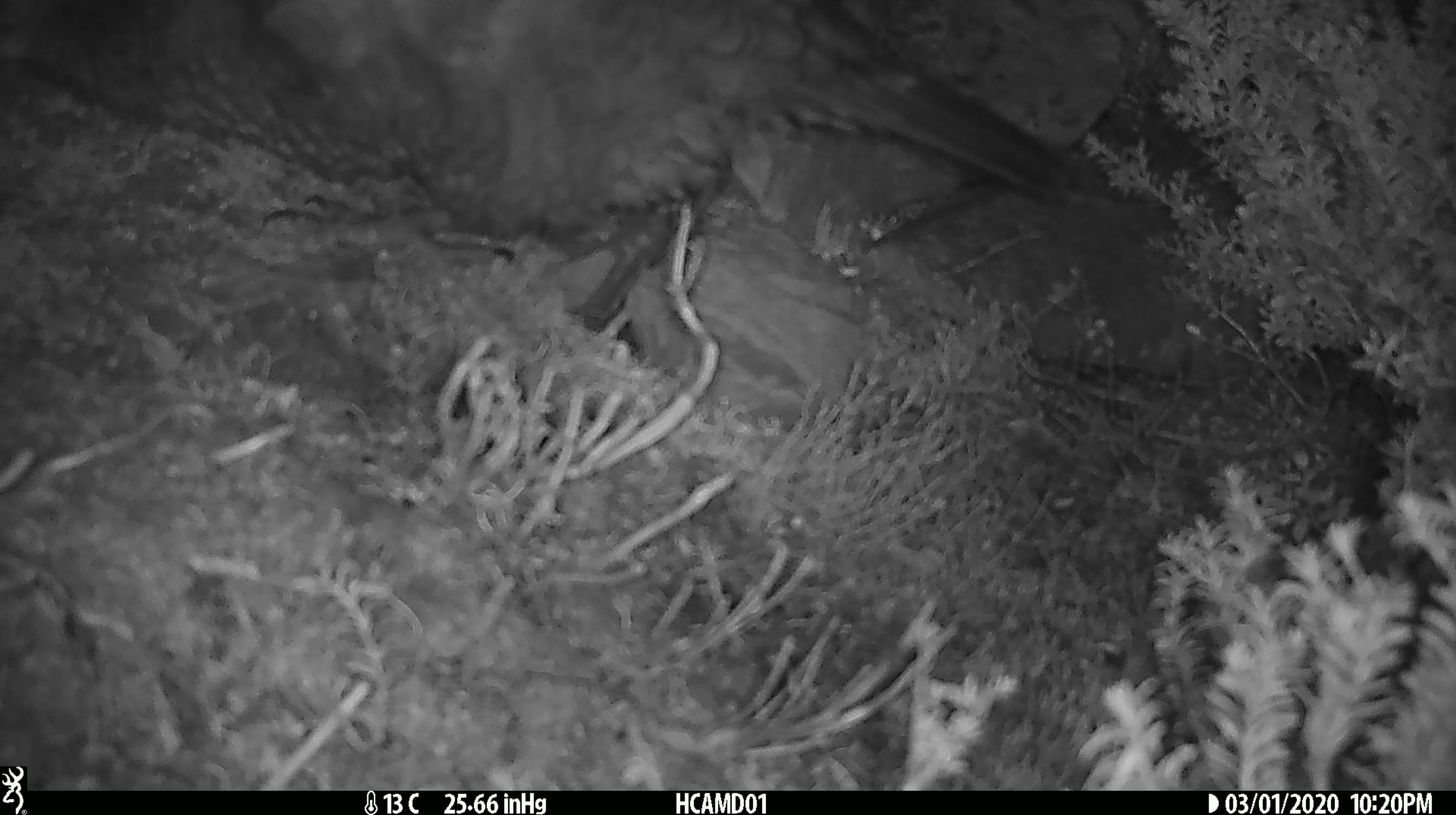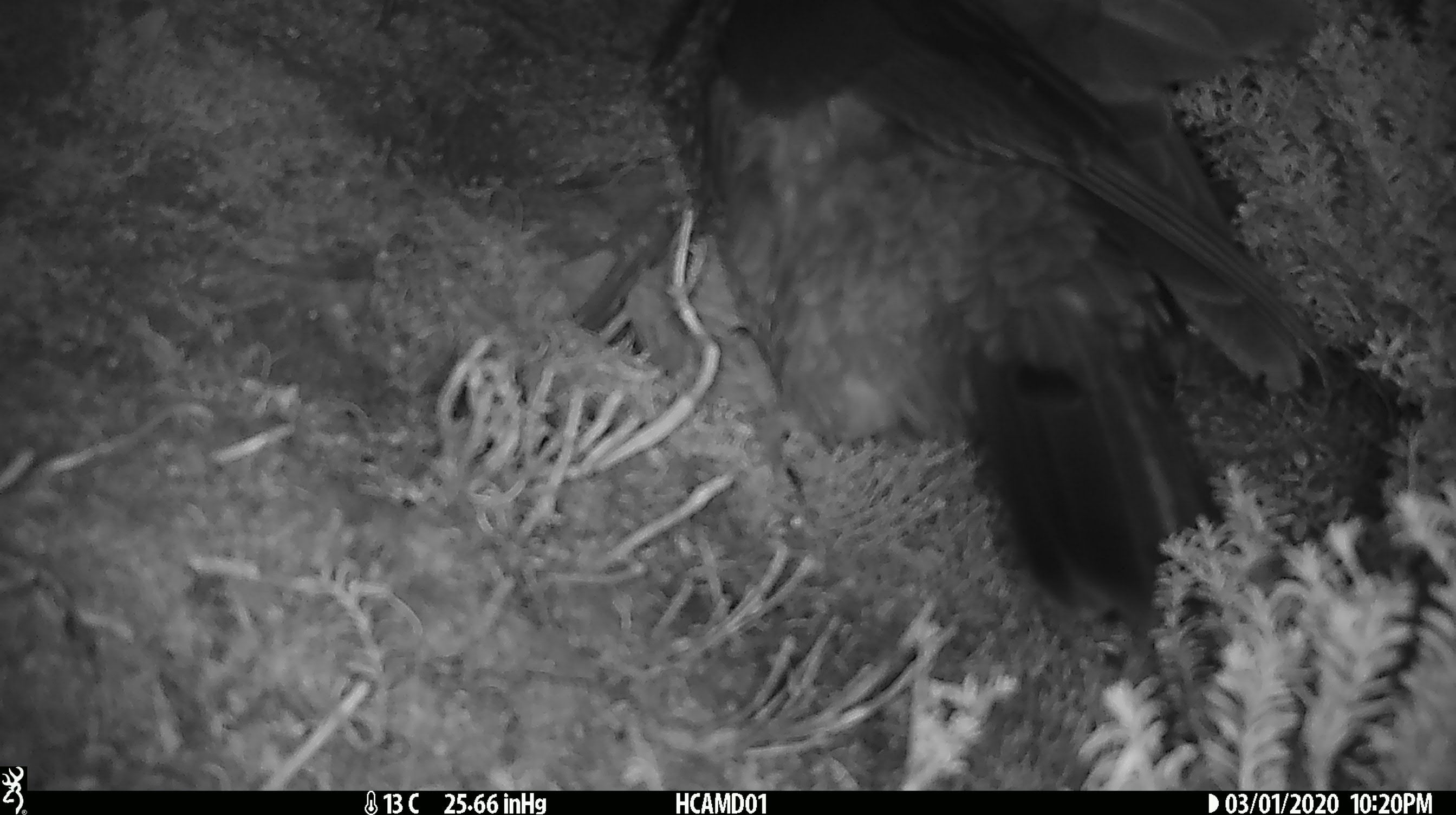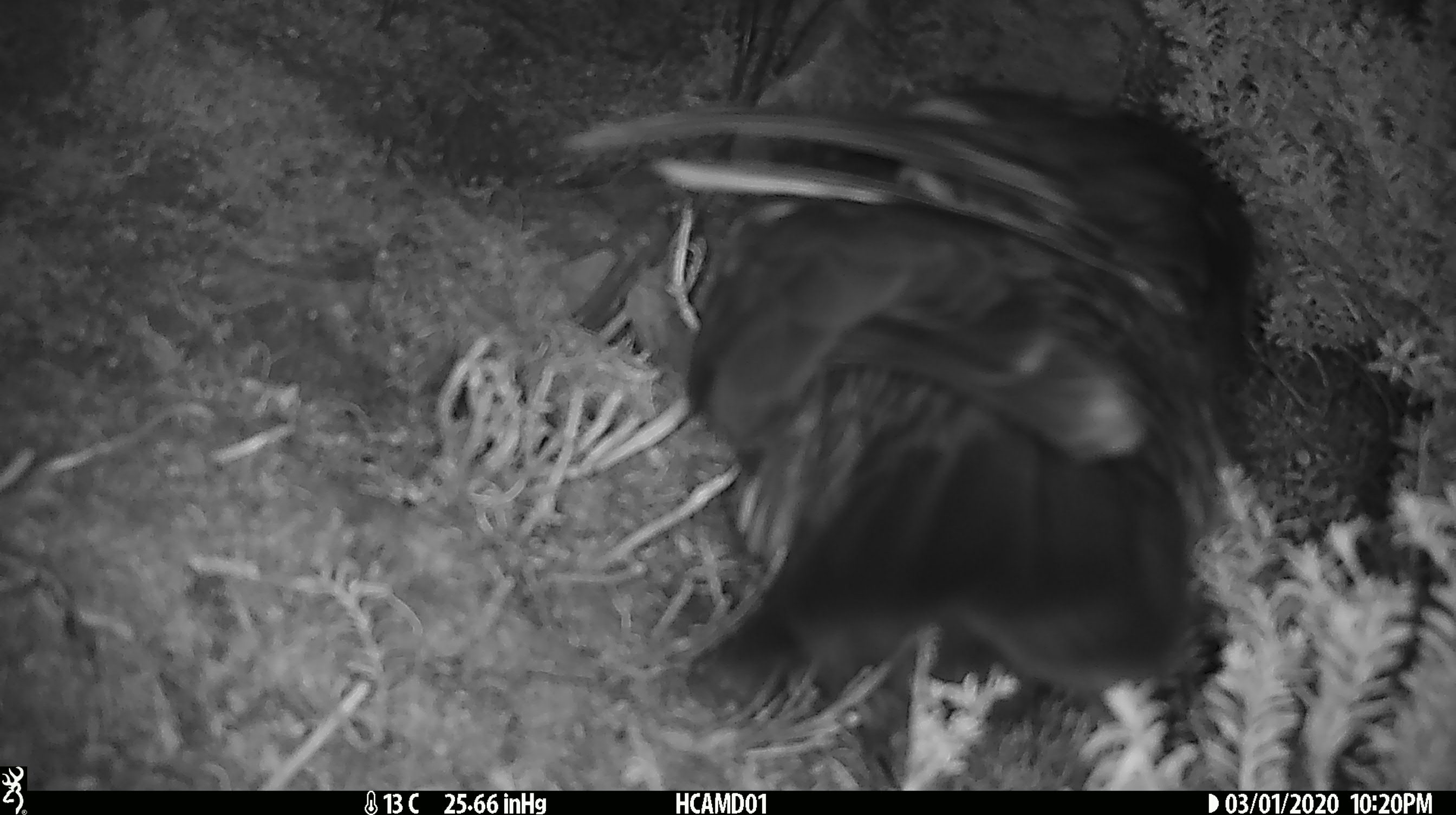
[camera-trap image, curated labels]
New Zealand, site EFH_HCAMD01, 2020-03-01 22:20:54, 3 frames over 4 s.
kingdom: Animalia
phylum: Chordata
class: Aves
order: Psittaciformes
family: Strigopidae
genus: Nestor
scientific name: Nestor notabilis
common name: kea